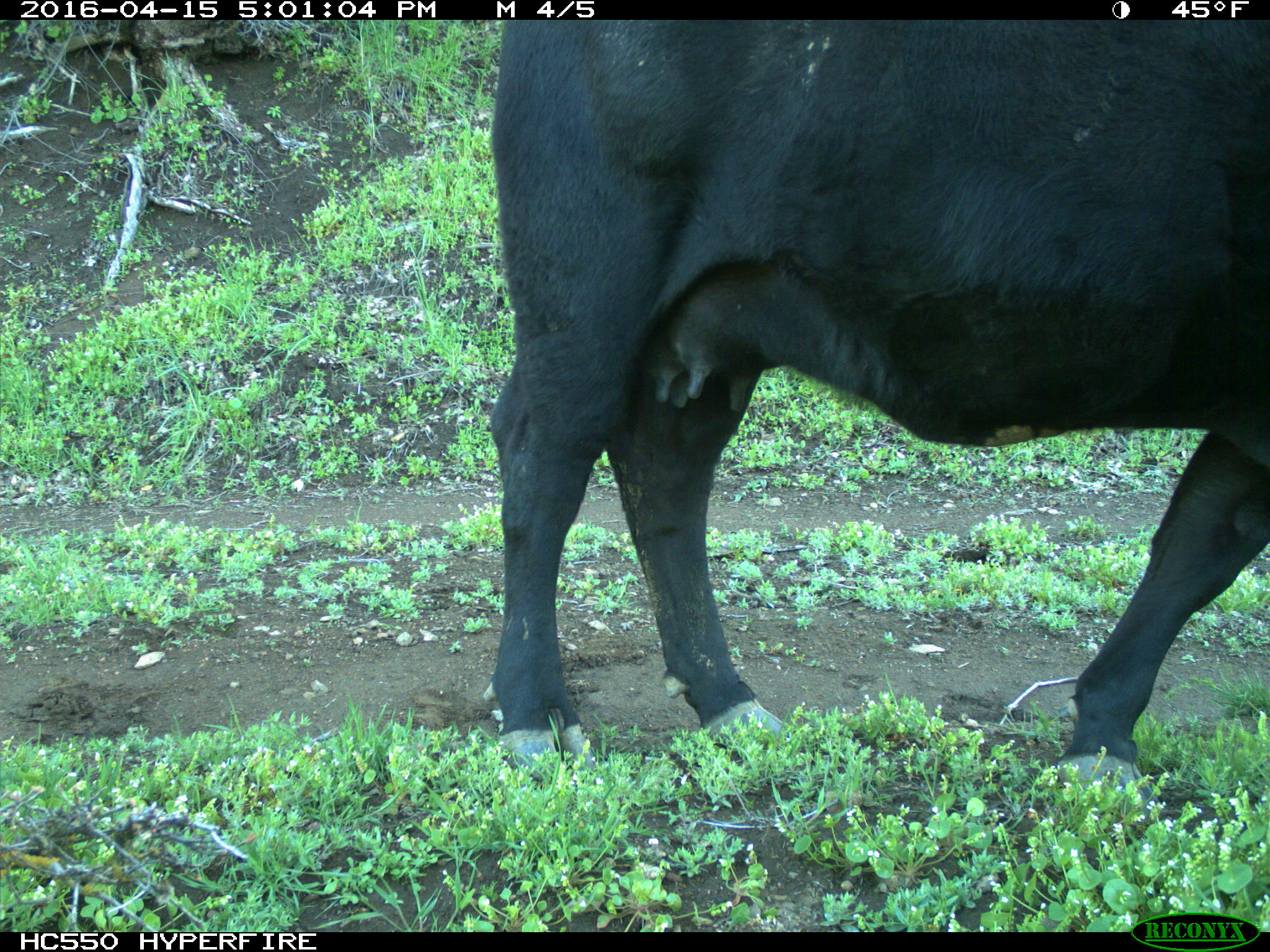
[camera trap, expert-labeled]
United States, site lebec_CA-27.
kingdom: Animalia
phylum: Chordata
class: Mammalia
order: Artiodactyla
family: Bovidae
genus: Bos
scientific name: Bos taurus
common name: domestic cow